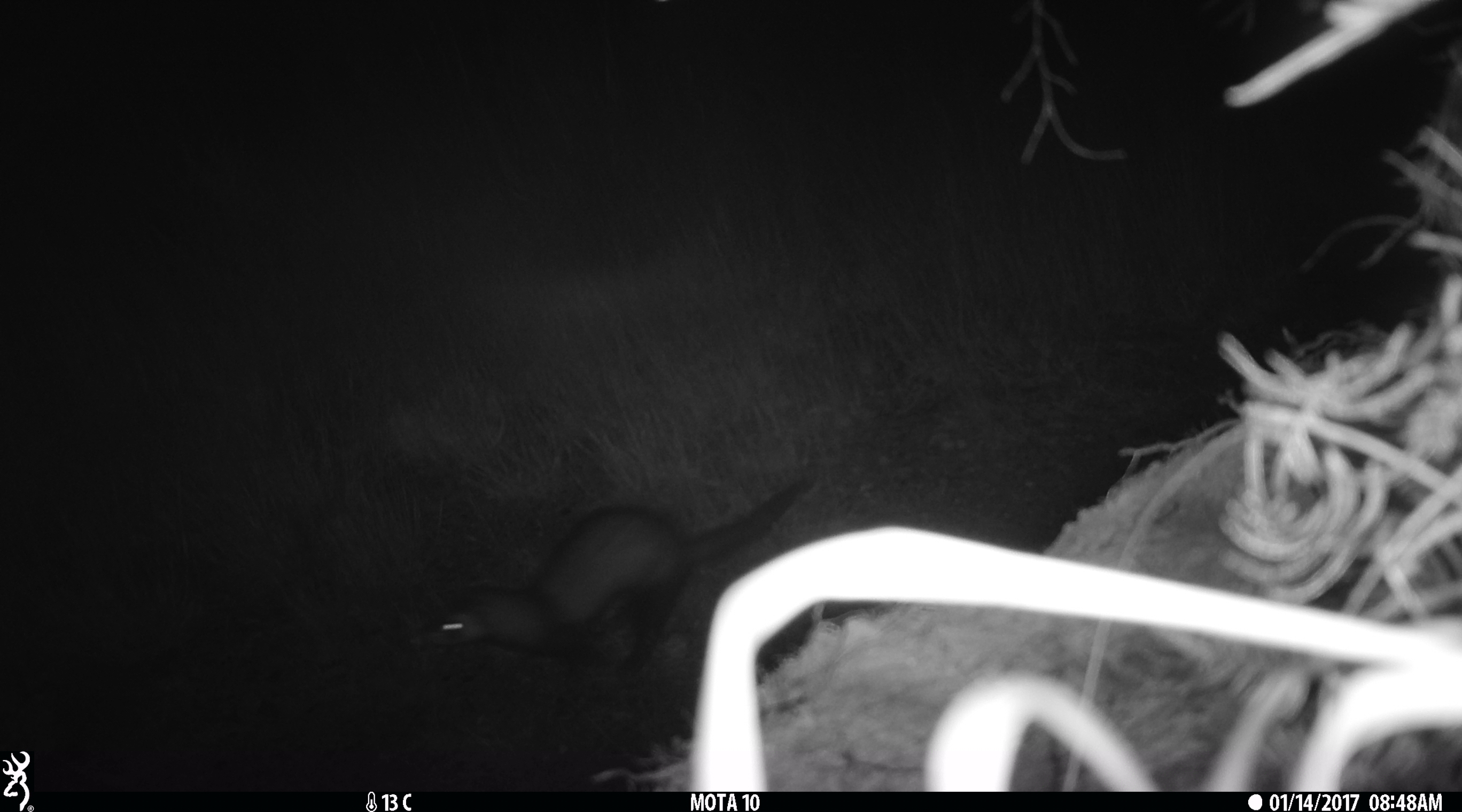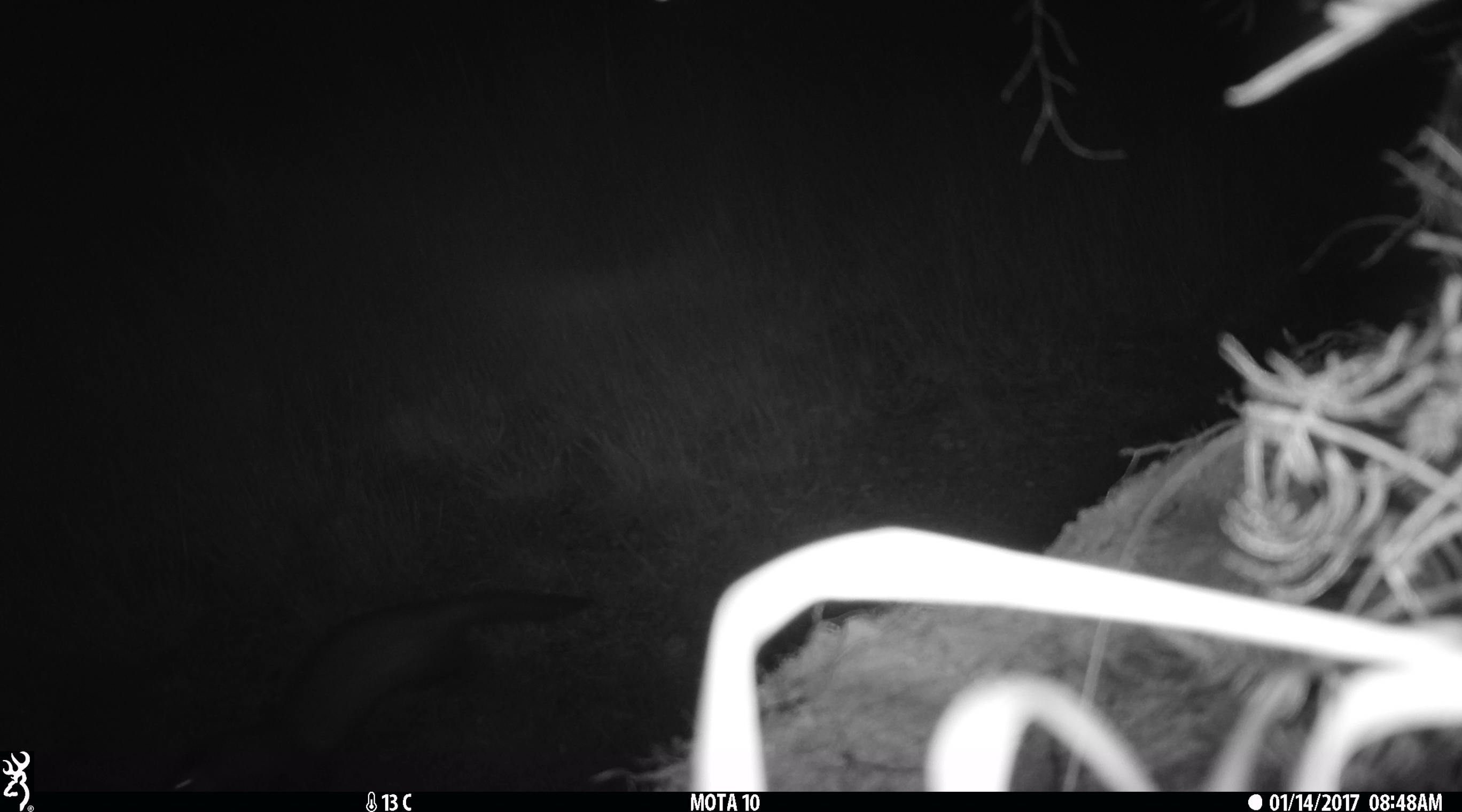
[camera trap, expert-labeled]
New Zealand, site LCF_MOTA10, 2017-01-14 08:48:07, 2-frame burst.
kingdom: Animalia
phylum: Chordata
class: Mammalia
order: Carnivora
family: Mustelidae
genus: Mustela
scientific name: Mustela furo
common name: ferret